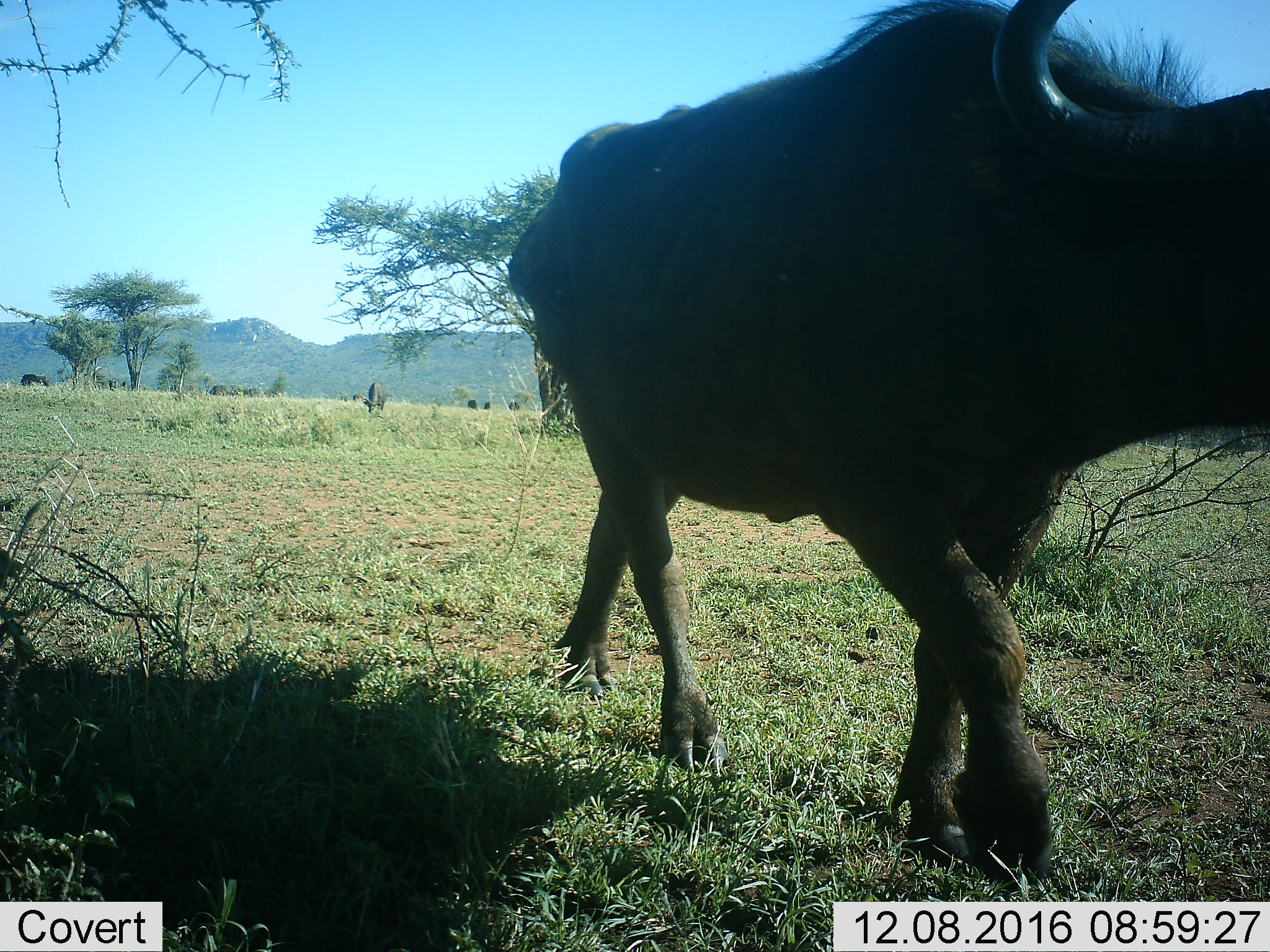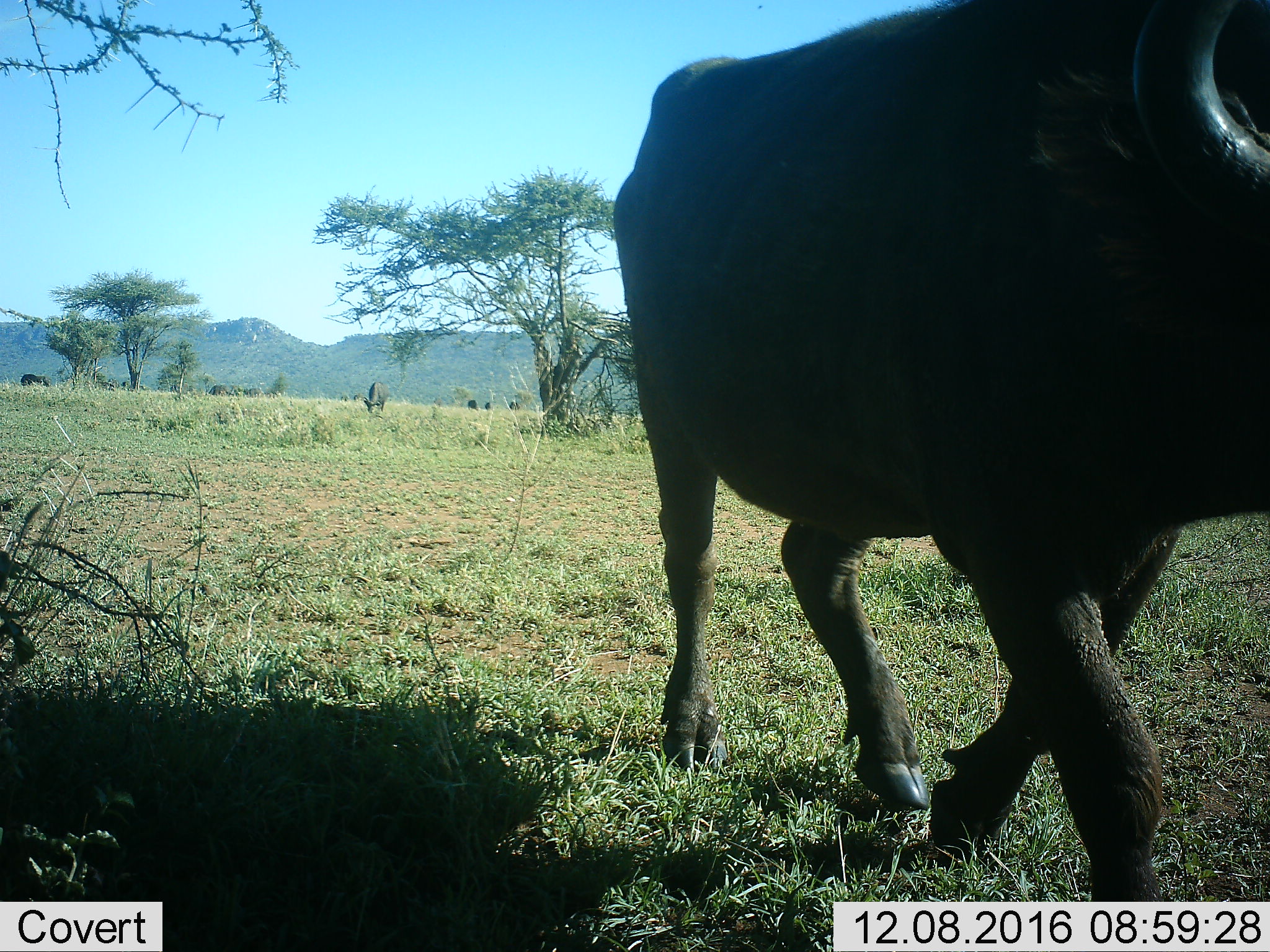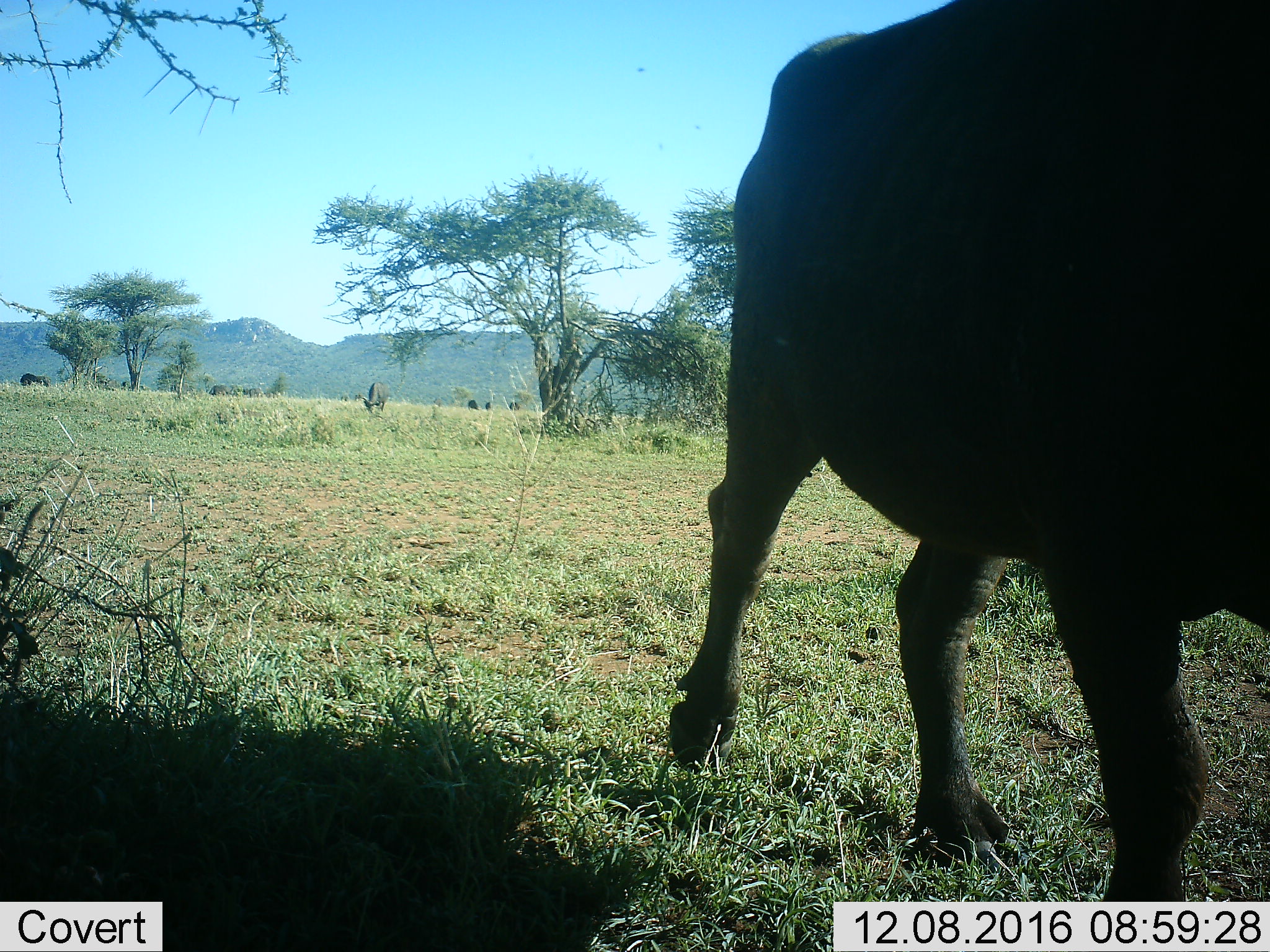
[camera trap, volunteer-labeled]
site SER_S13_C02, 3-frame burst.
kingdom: Animalia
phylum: Chordata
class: Mammalia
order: Artiodactyla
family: Bovidae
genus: Syncerus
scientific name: Syncerus caffer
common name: african buffalo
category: buffalo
Buffalo (african buffalo) (Syncerus caffer), count 8. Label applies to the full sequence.